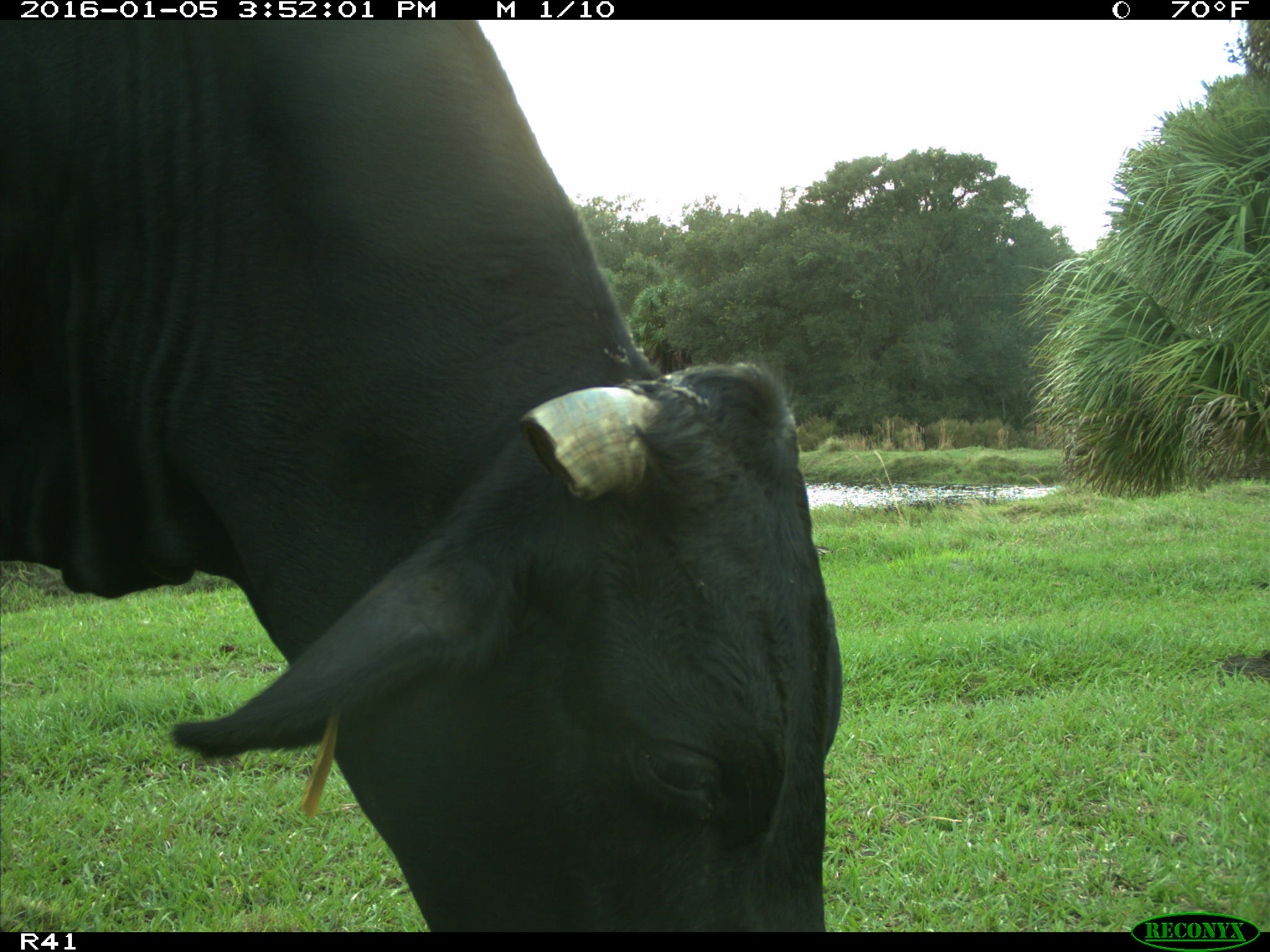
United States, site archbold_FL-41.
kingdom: Animalia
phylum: Chordata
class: Mammalia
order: Artiodactyla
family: Bovidae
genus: Bos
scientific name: Bos taurus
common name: domestic cow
Bos taurus (domestic cow).